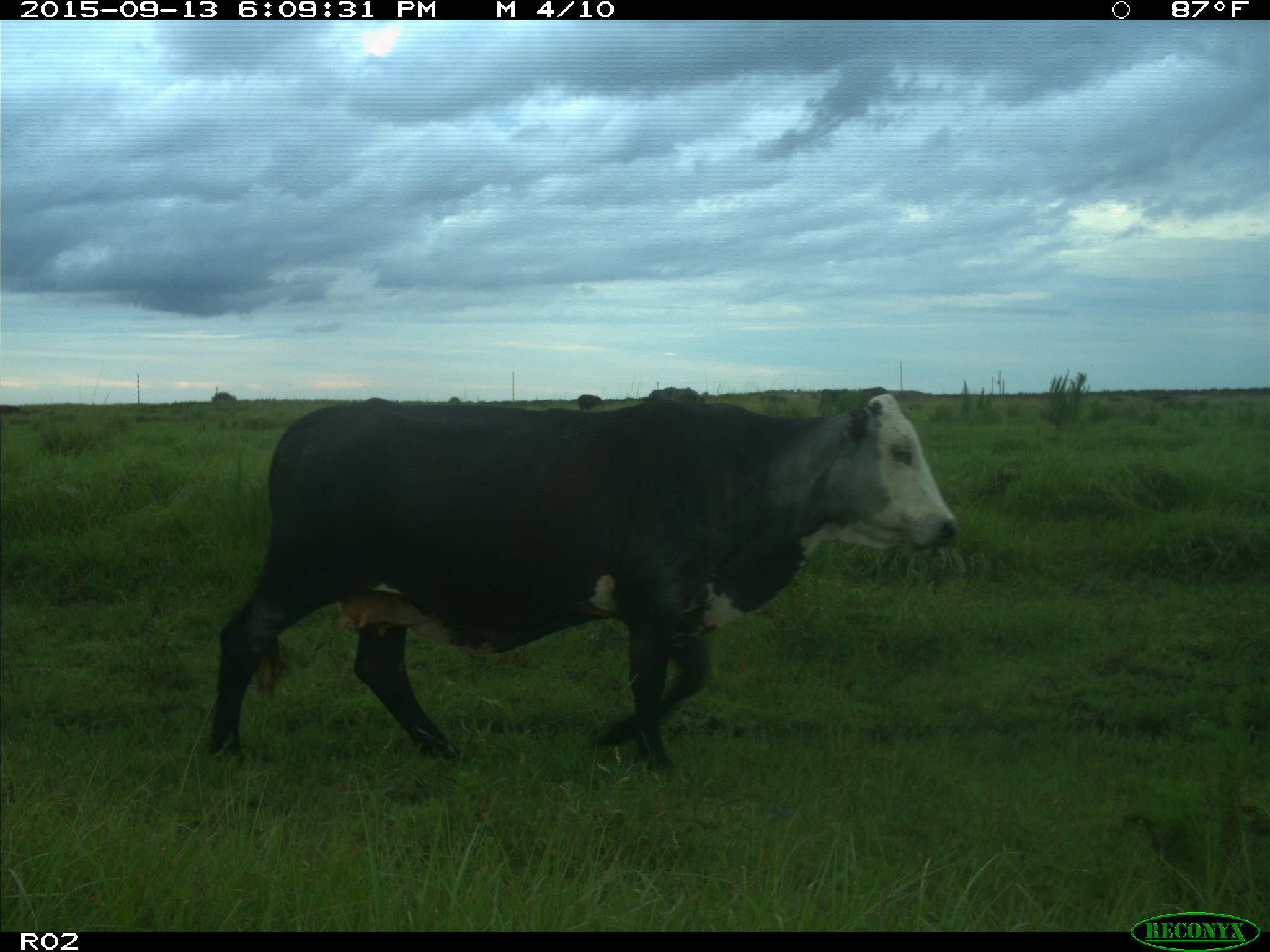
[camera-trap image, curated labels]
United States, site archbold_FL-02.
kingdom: Animalia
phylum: Chordata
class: Mammalia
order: Artiodactyla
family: Bovidae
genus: Bos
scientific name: Bos taurus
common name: domestic cow